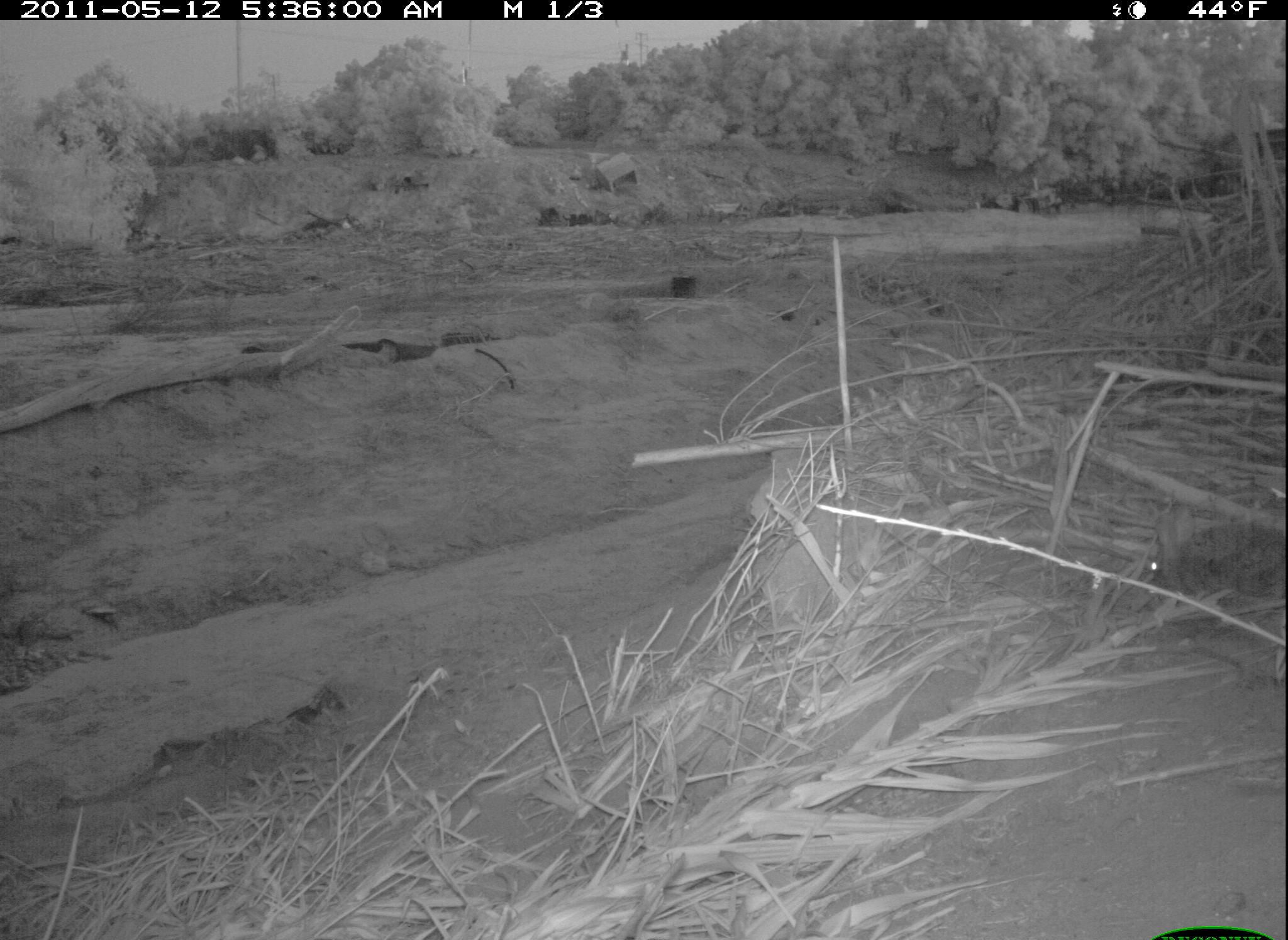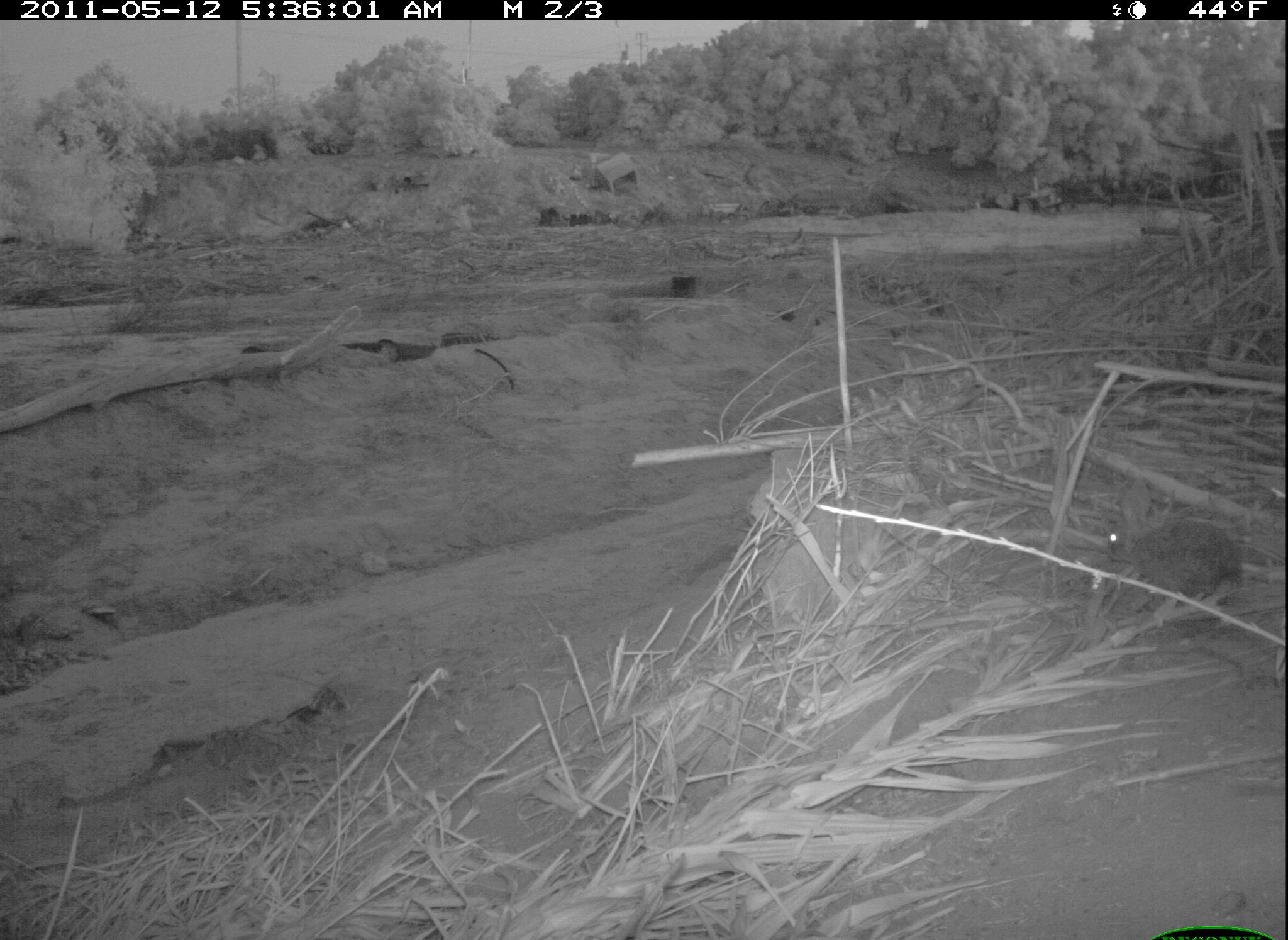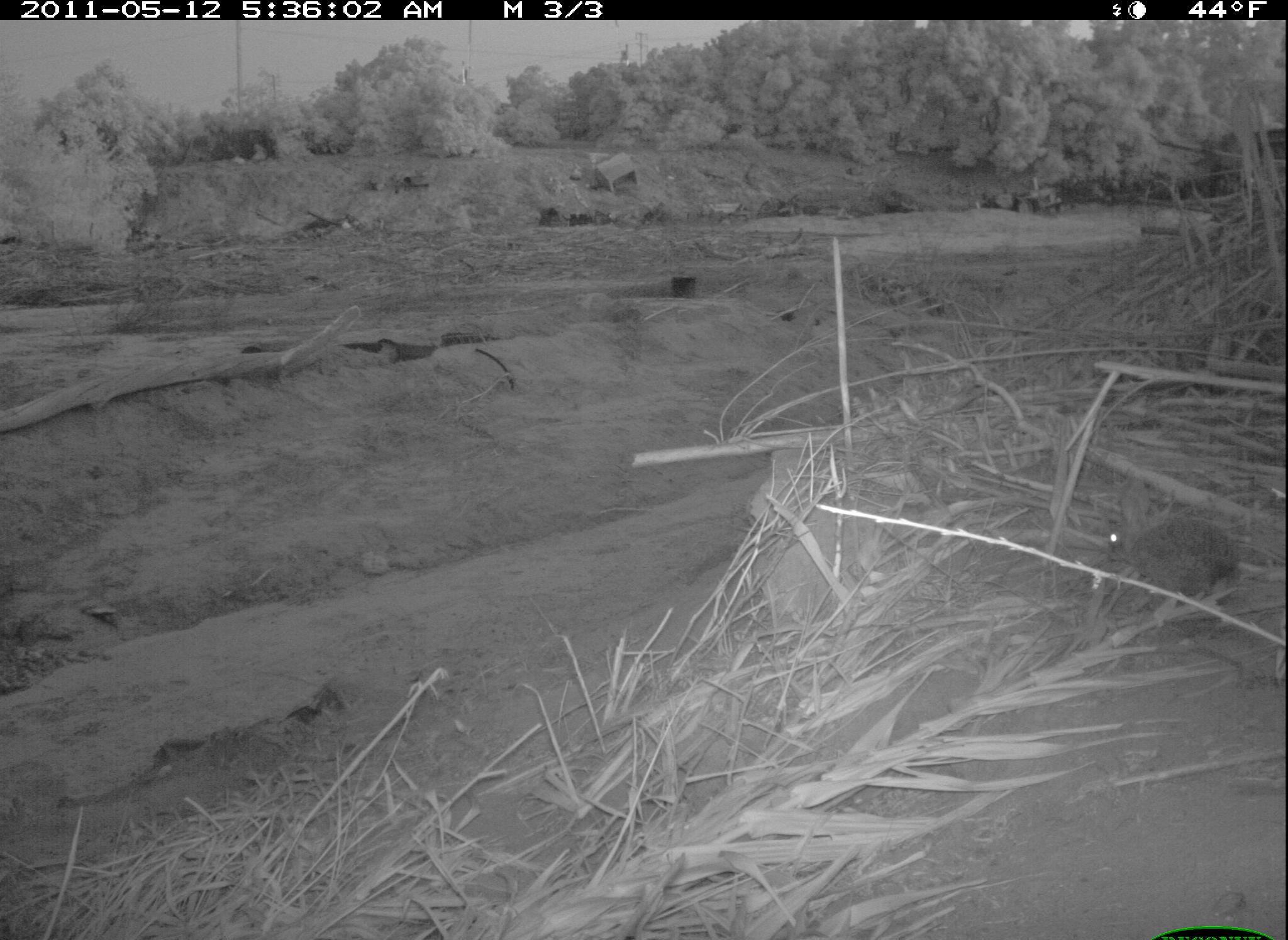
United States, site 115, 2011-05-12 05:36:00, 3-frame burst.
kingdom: Animalia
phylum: Chordata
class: Mammalia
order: Lagomorpha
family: Leporidae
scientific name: Leporidae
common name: rabbits and hares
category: rabbit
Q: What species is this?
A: Rabbit (rabbits and hares) (Leporidae).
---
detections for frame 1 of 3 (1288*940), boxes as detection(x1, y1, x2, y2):
rabbit: detection(1132, 496, 1286, 612)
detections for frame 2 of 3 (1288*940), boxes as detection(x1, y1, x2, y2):
rabbit: detection(1088, 474, 1262, 619)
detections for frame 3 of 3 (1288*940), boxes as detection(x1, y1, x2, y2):
rabbit: detection(1101, 478, 1238, 601)